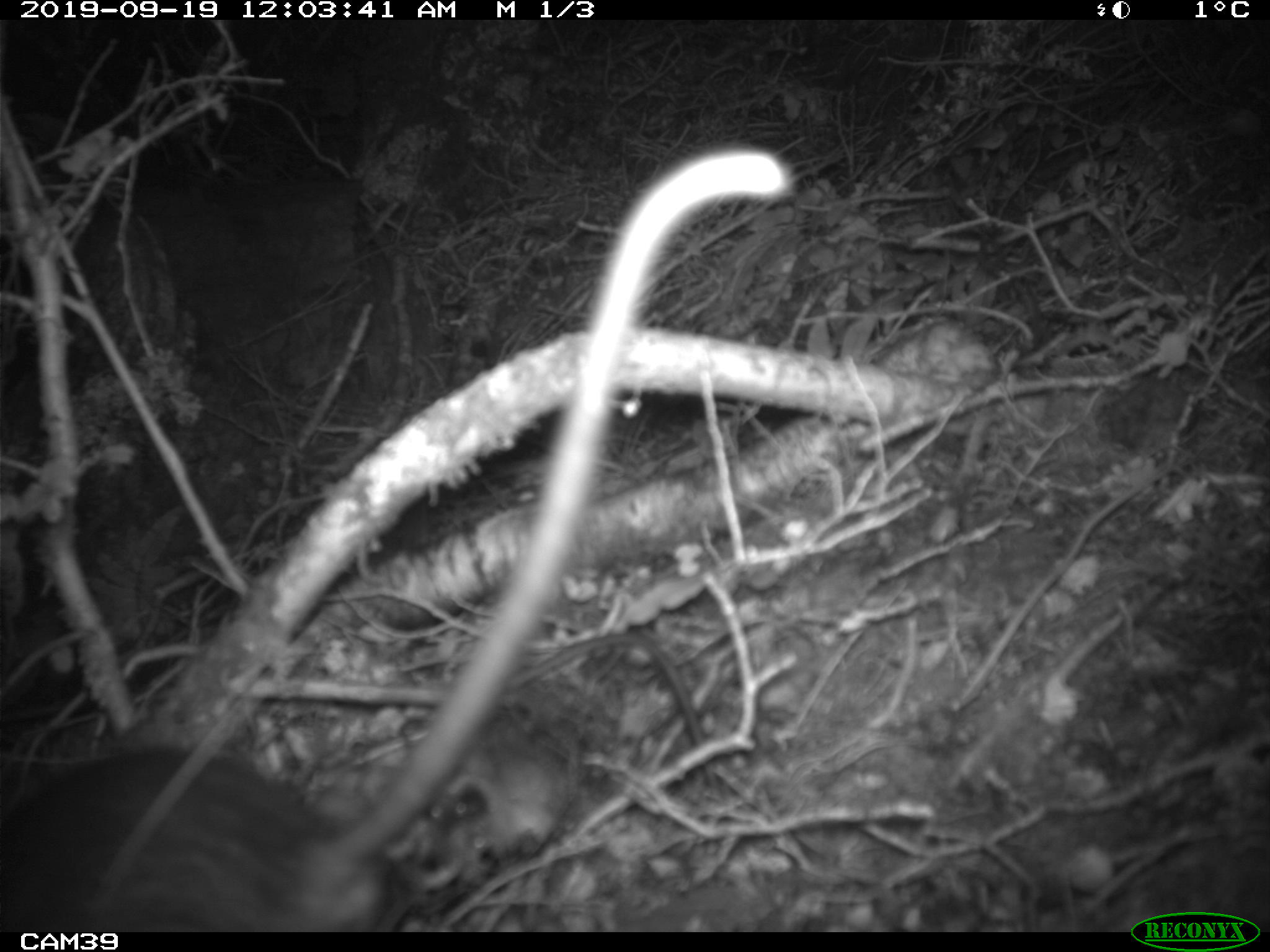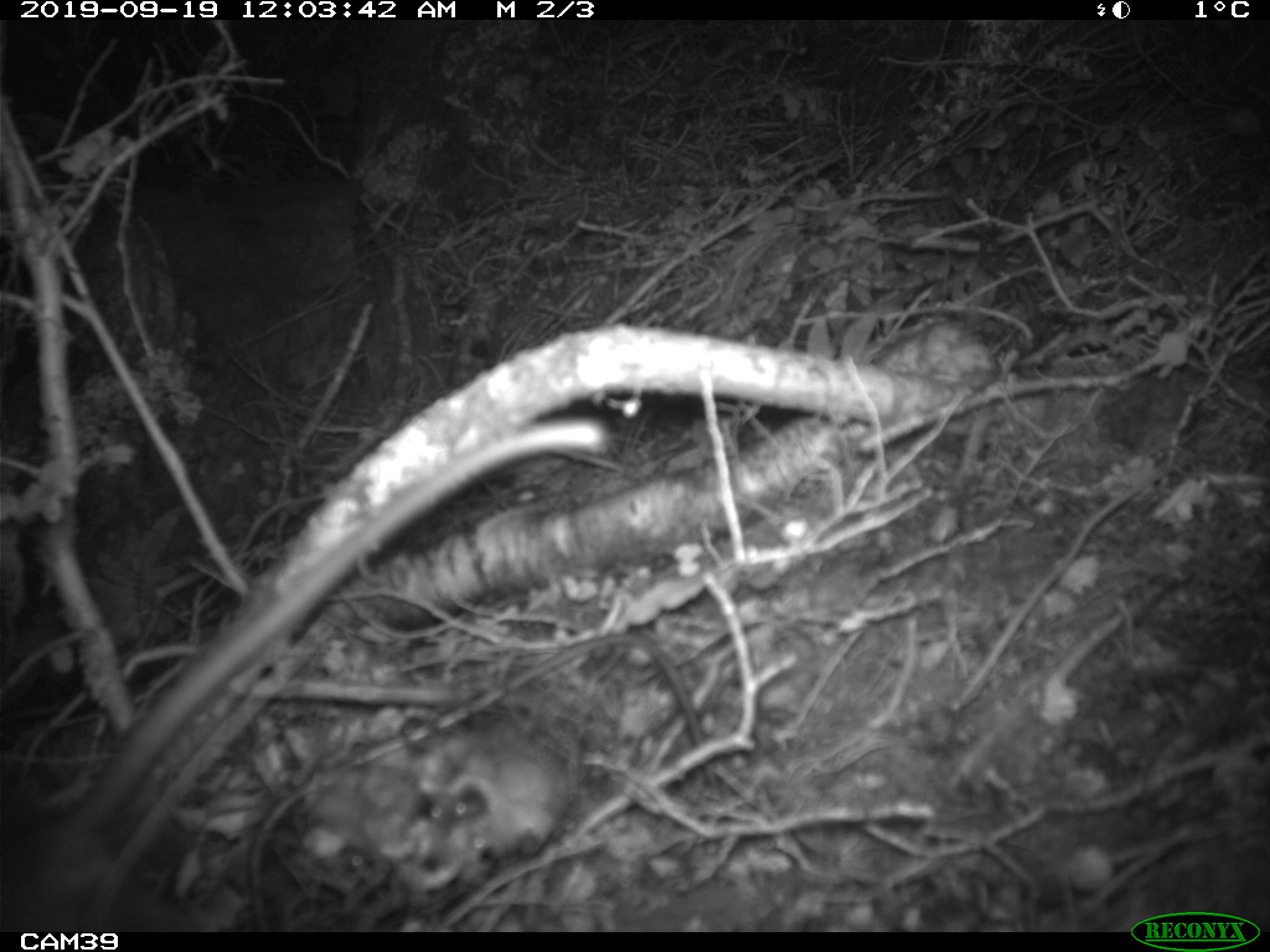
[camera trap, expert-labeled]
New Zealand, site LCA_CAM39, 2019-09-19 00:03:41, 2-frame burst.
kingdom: Animalia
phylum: Chordata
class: Mammalia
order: Rodentia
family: Muridae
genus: Rattus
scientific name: Rattus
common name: rat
Rat (Rattus).